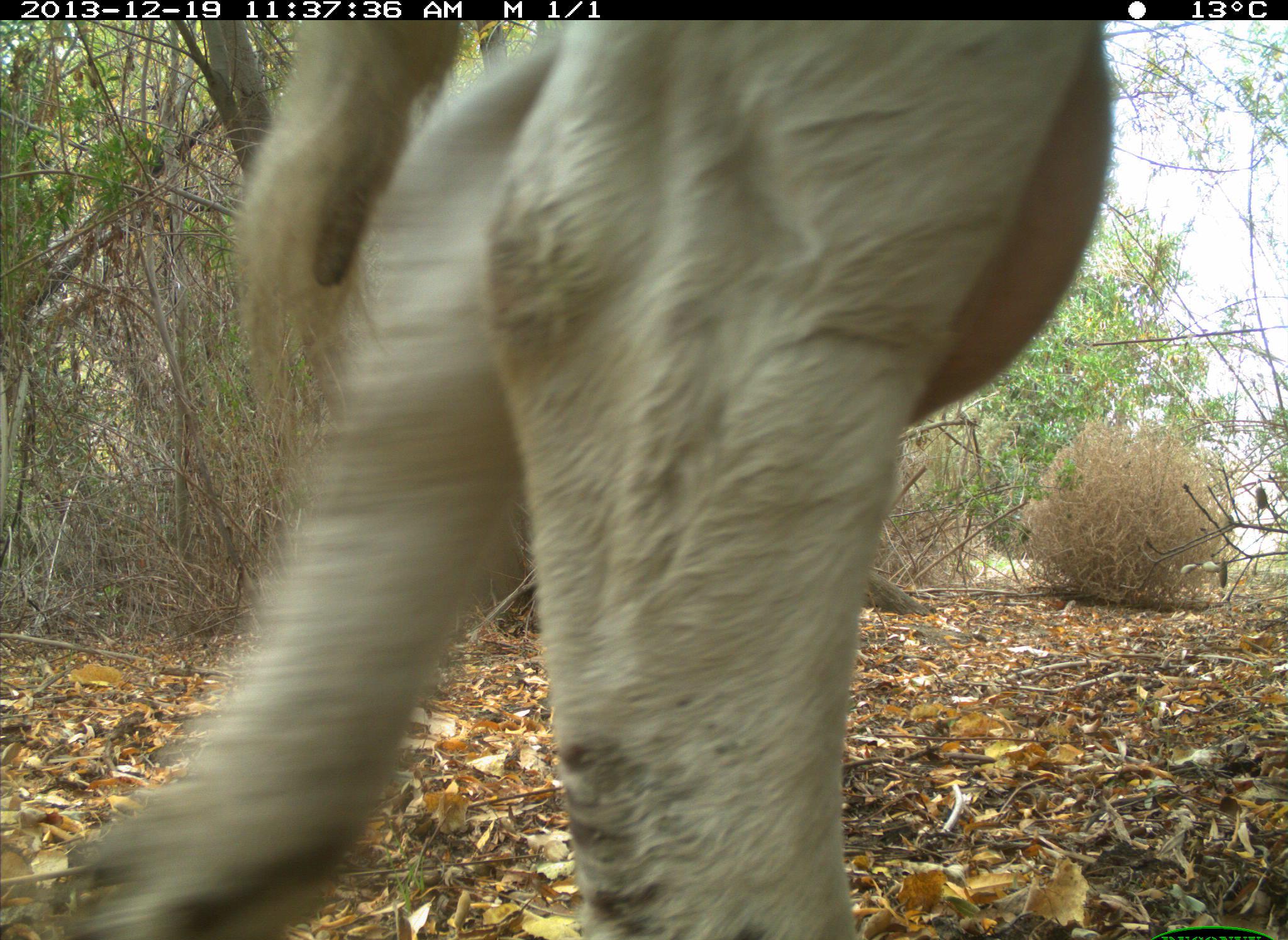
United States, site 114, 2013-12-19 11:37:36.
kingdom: Animalia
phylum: Chordata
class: Mammalia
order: Artiodactyla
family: Bovidae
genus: Bos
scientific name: Bos taurus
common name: cow